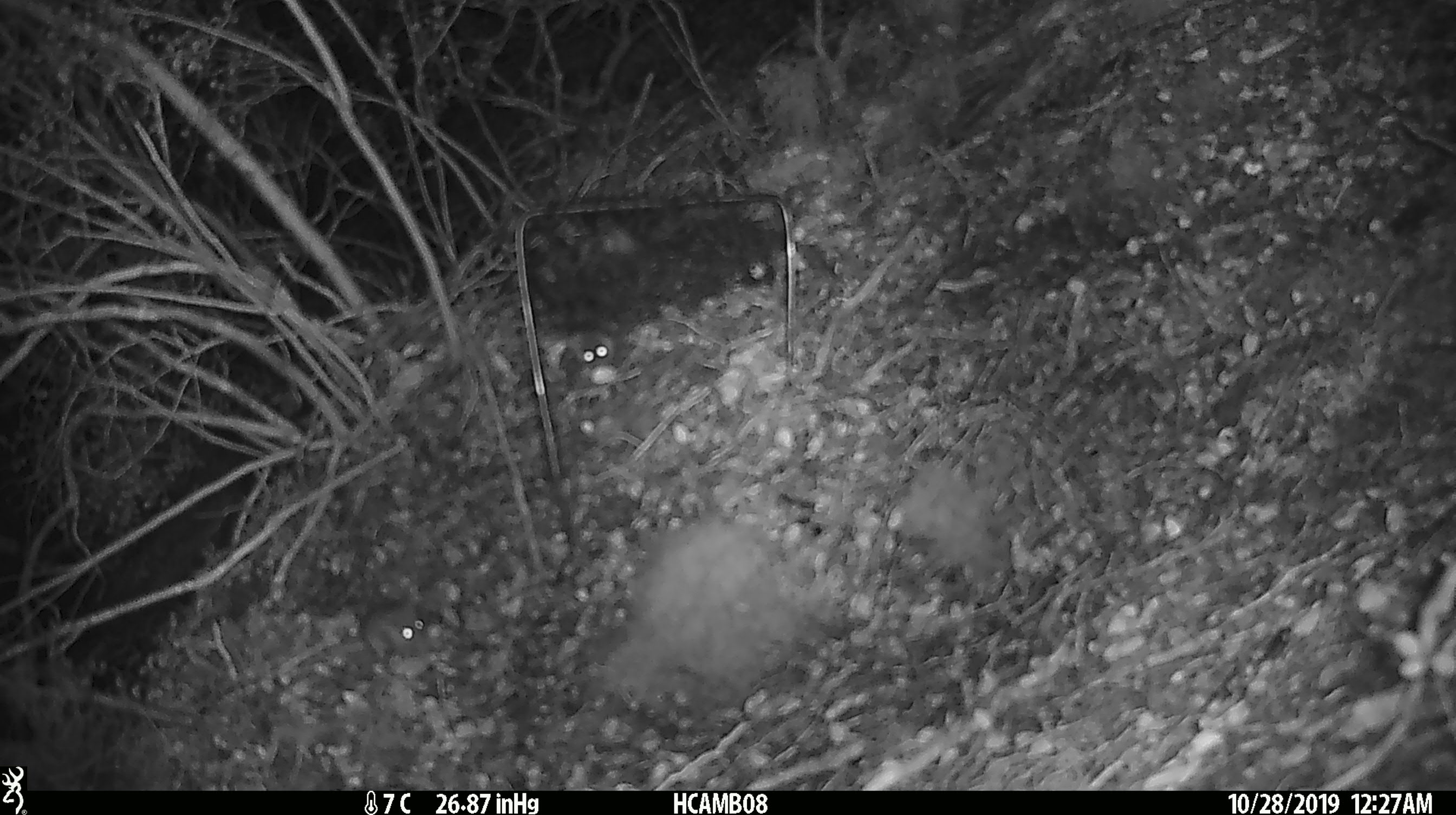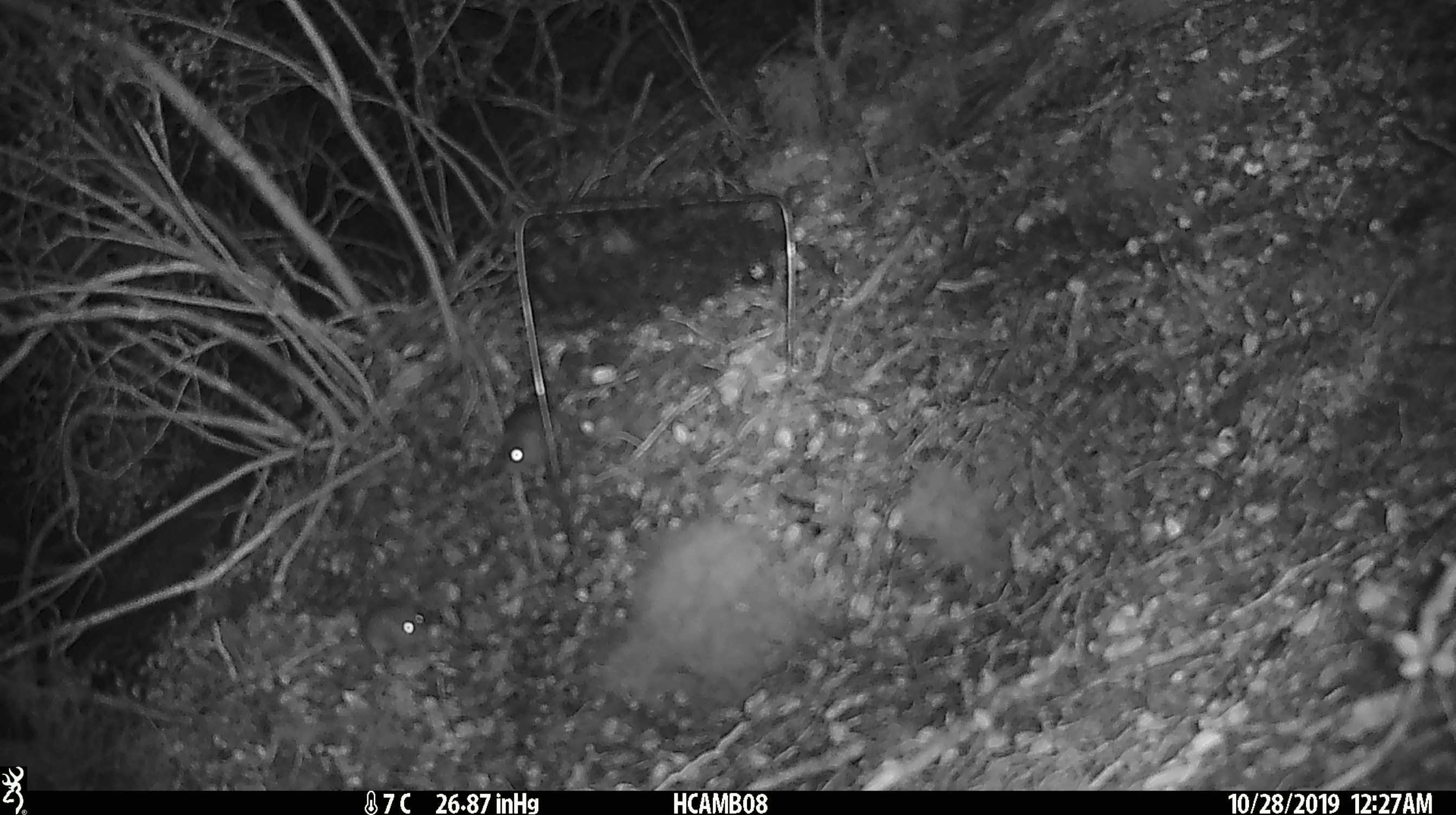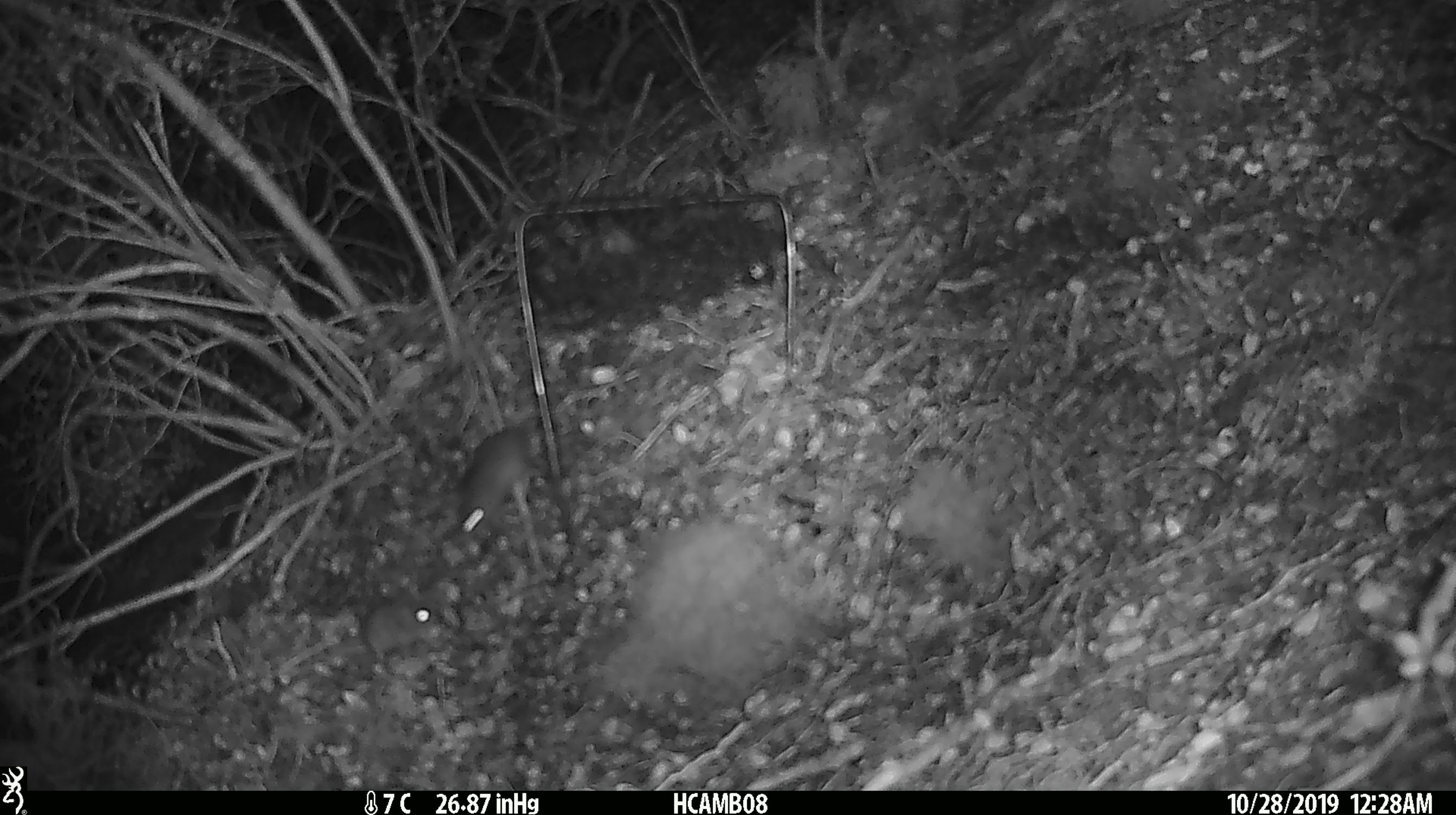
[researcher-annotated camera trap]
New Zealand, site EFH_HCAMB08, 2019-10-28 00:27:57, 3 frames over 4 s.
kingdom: Animalia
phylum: Chordata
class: Mammalia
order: Rodentia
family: Muridae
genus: Mus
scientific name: Mus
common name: mouse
Mouse (Mus).